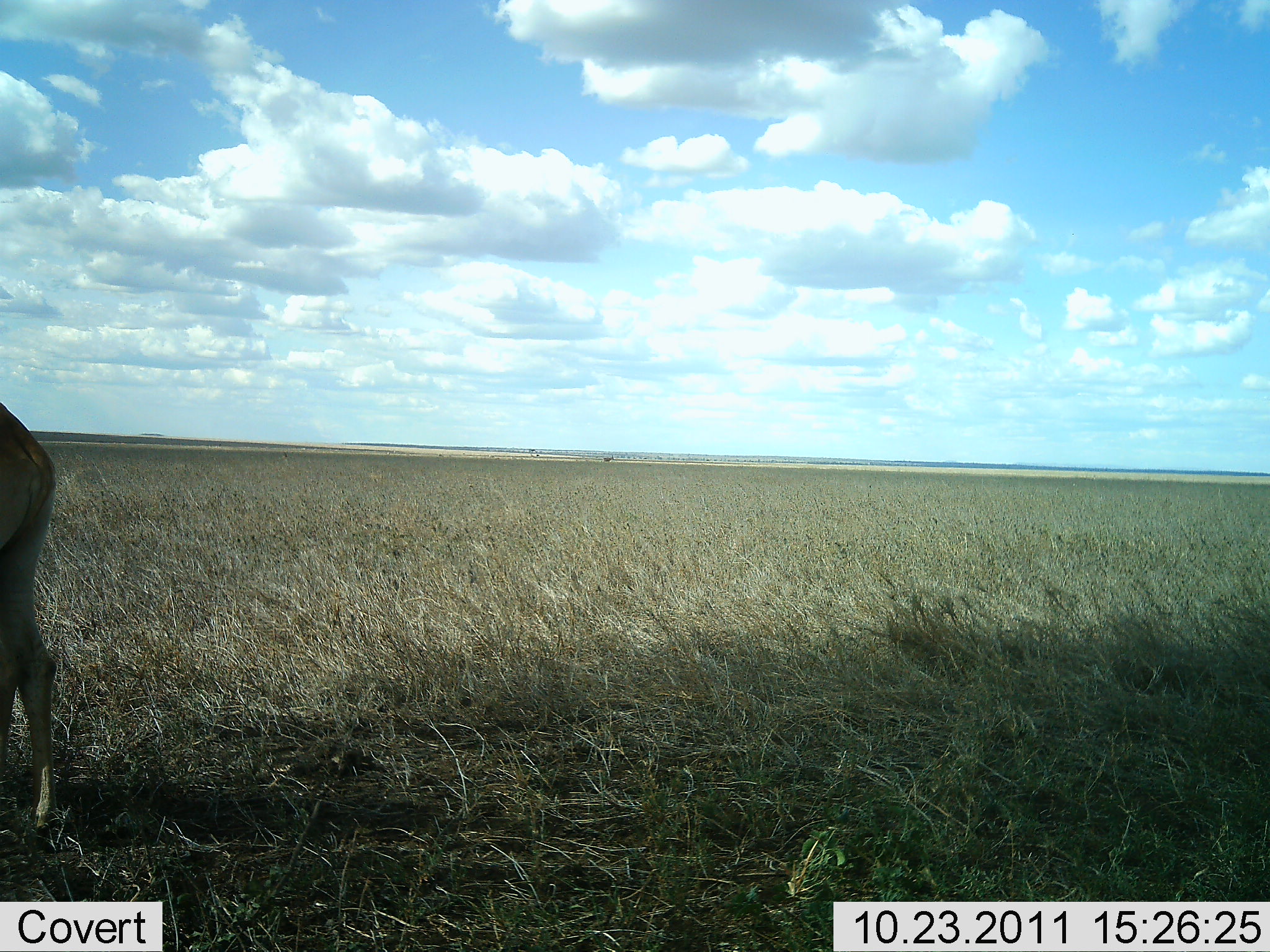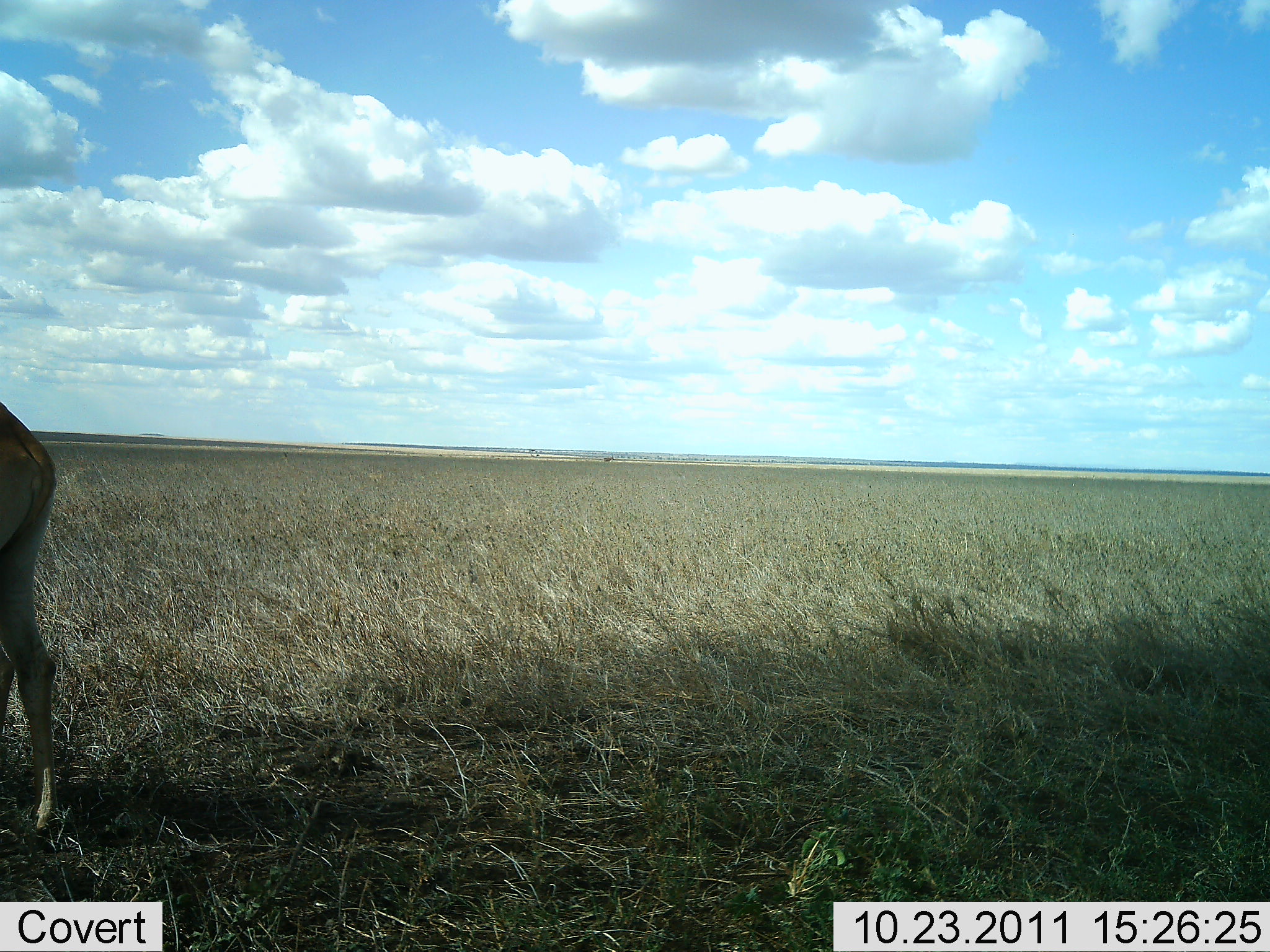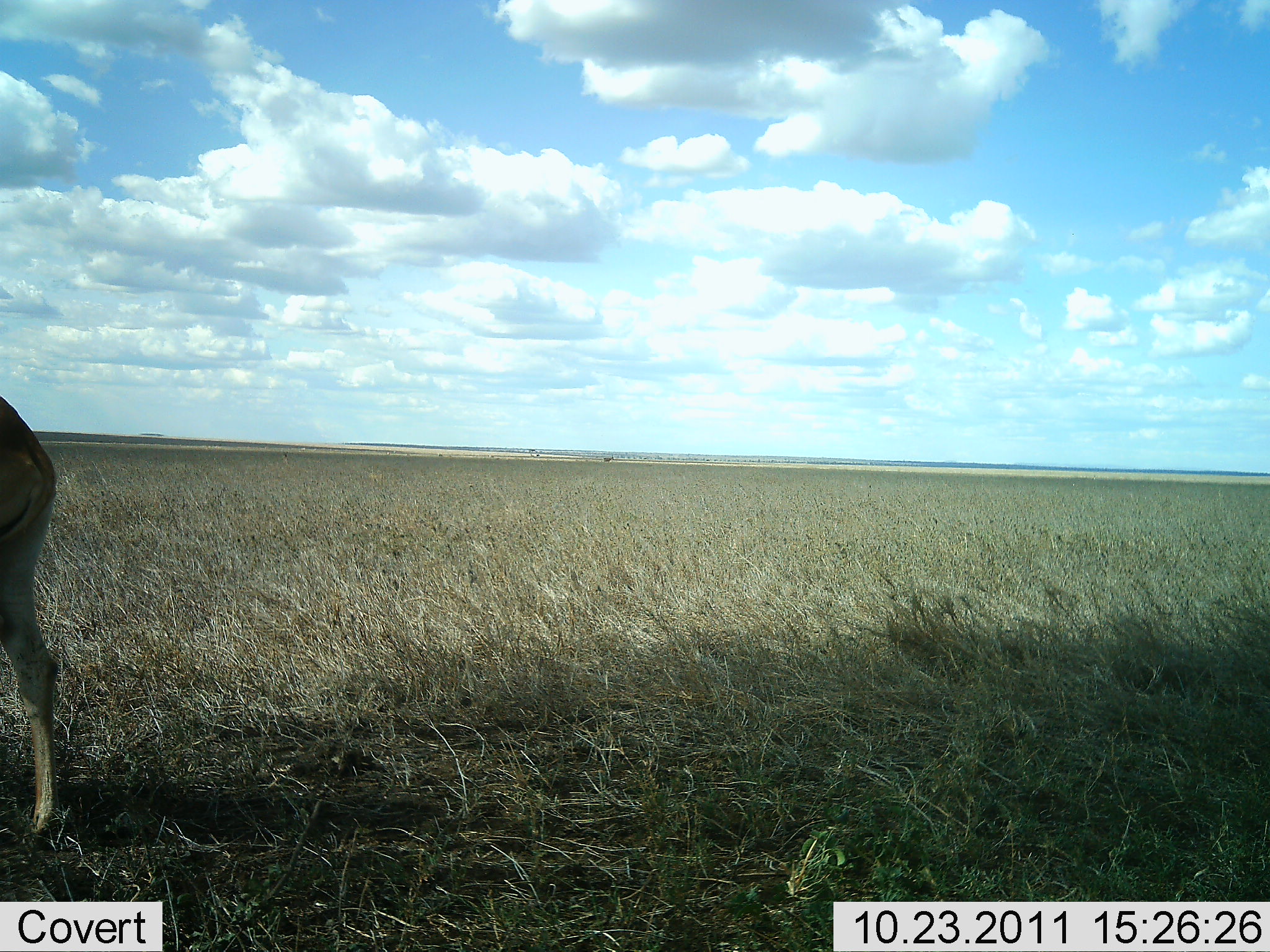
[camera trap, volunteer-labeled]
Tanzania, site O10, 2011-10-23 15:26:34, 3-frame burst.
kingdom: Animalia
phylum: Chordata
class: Mammalia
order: Artiodactyla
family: Bovidae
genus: Alcelaphus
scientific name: Alcelaphus buselaphus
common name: hartebeest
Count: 1.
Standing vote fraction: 83%.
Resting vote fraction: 0%.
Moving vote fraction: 17%.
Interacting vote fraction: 0%.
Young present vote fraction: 0%.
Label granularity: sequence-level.